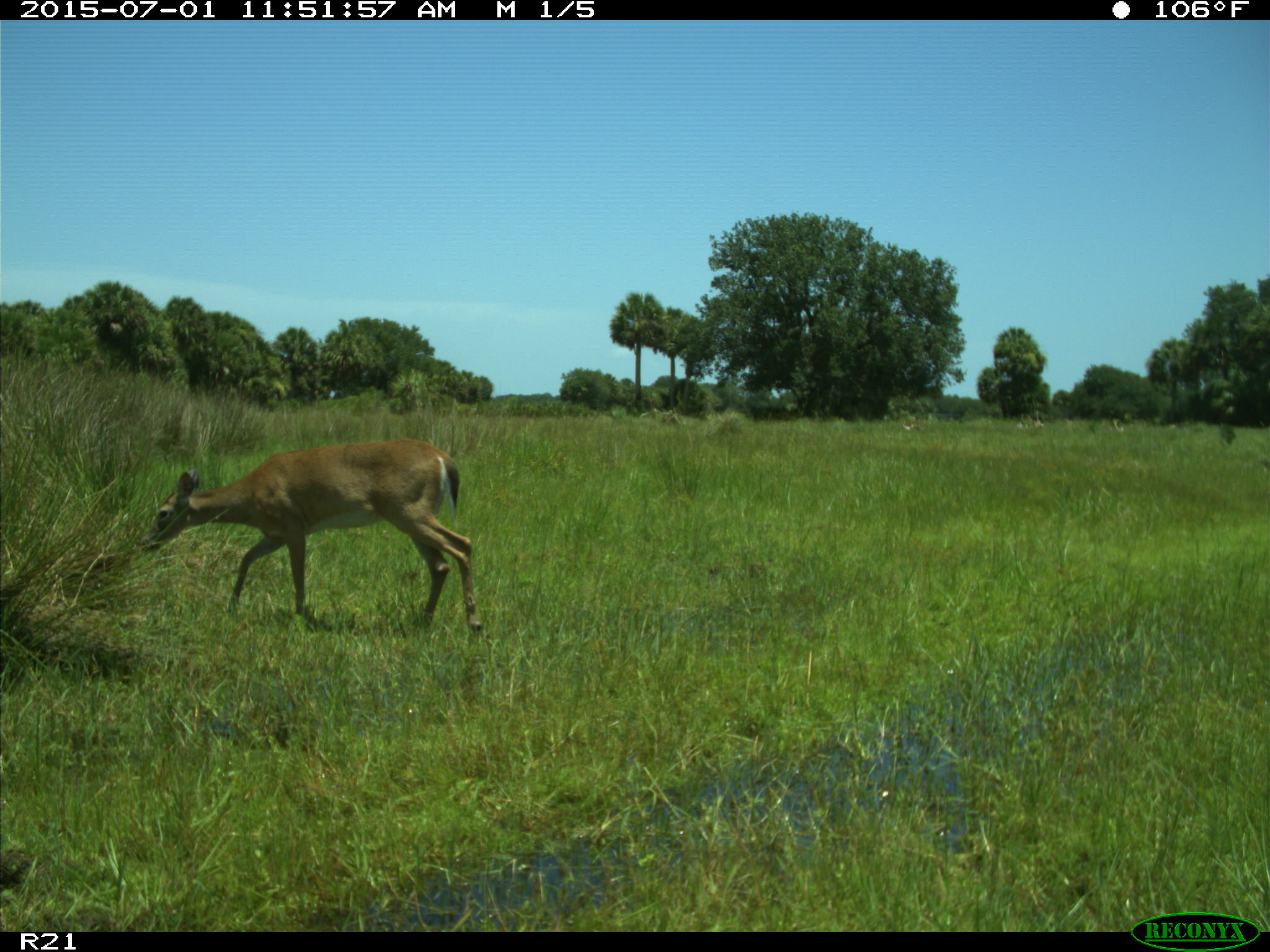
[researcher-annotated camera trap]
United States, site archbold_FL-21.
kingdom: Animalia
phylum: Chordata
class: Mammalia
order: Artiodactyla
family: Cervidae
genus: Odocoileus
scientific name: Odocoileus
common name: deer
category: unidentified deer